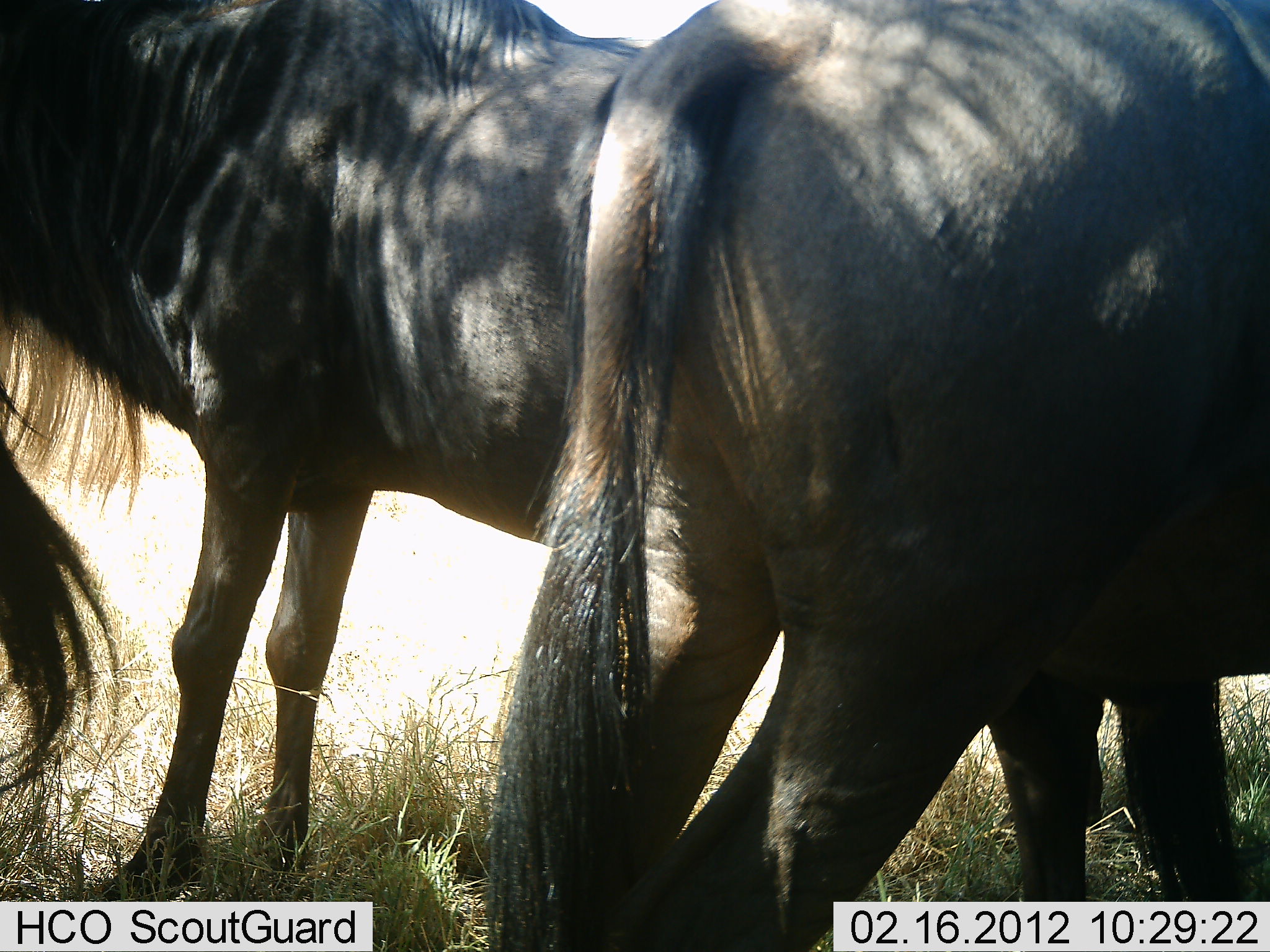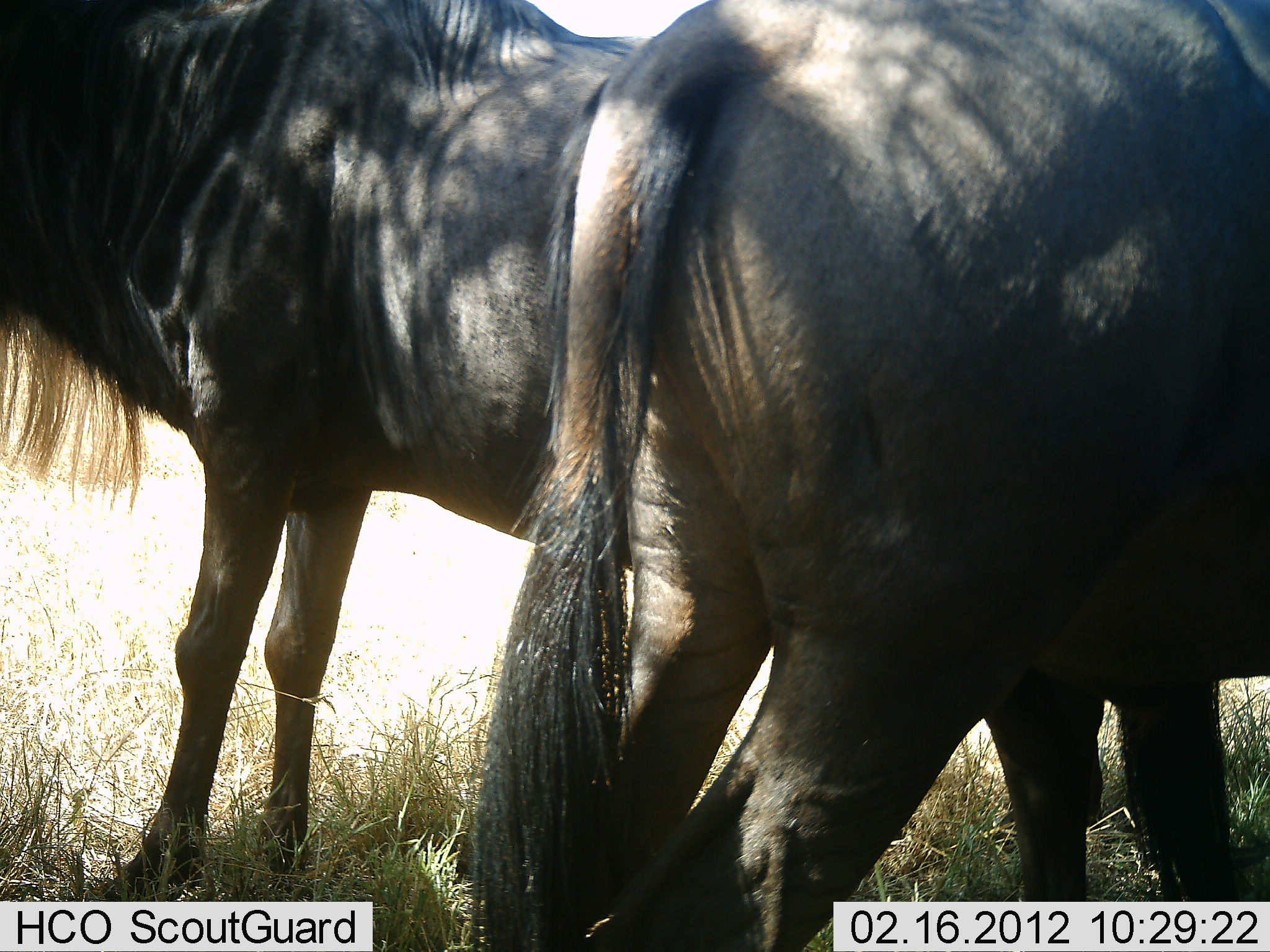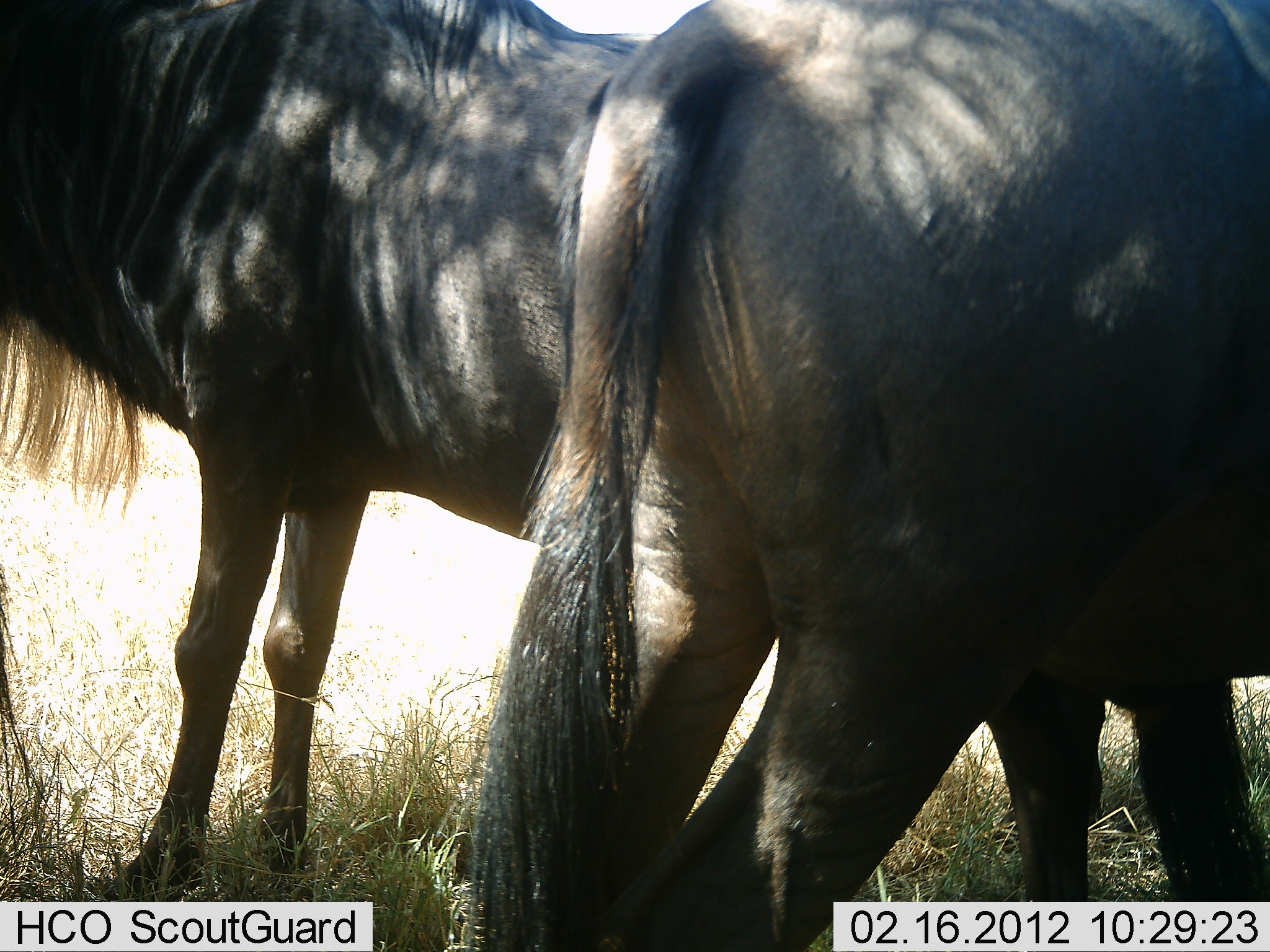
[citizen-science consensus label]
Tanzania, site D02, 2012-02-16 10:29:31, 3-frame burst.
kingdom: Animalia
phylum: Chordata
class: Mammalia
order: Artiodactyla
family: Bovidae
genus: Connochaetes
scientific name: Connochaetes taurinus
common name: blue wildebeest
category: wildebeest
Wildebeest (blue wildebeest) (Connochaetes taurinus), count 2. Behavior (volunteer vote fractions): standing 100%, resting 0%, moving 5%, interacting 5%. Young present (vote fraction): 0%. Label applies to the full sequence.